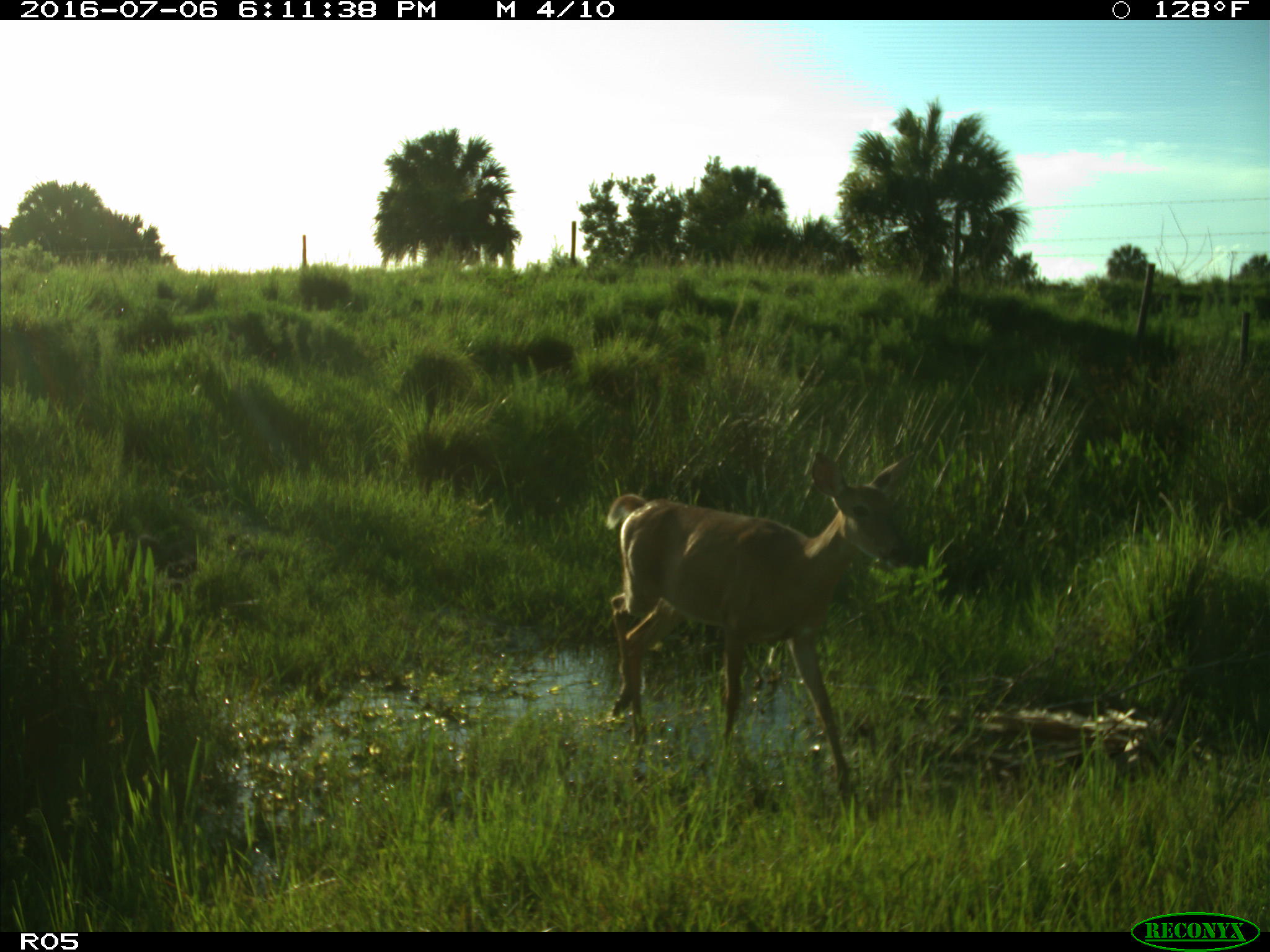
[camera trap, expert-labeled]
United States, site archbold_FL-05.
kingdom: Animalia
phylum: Chordata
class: Mammalia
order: Artiodactyla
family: Cervidae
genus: Odocoileus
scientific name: Odocoileus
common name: deer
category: unidentified deer